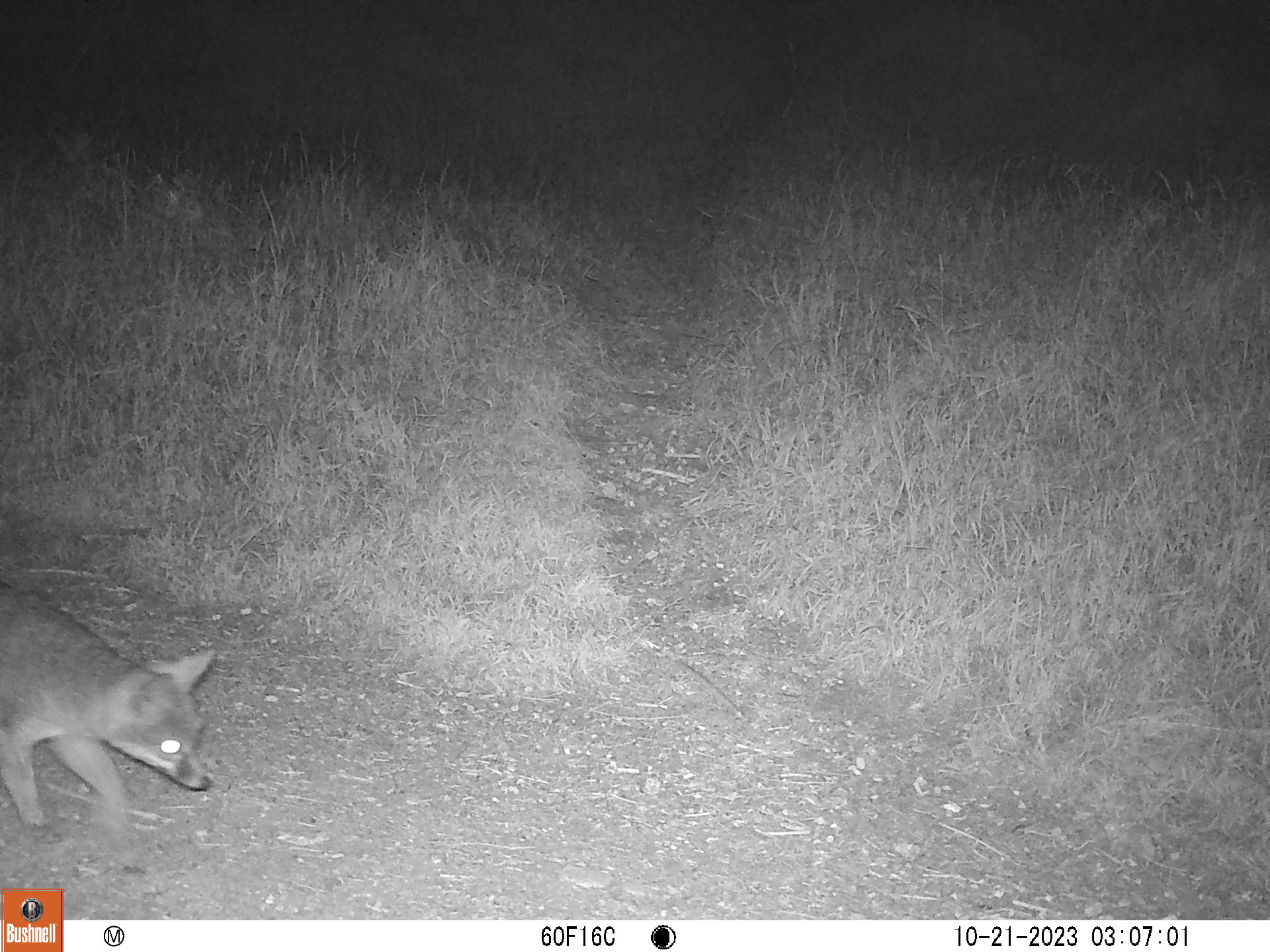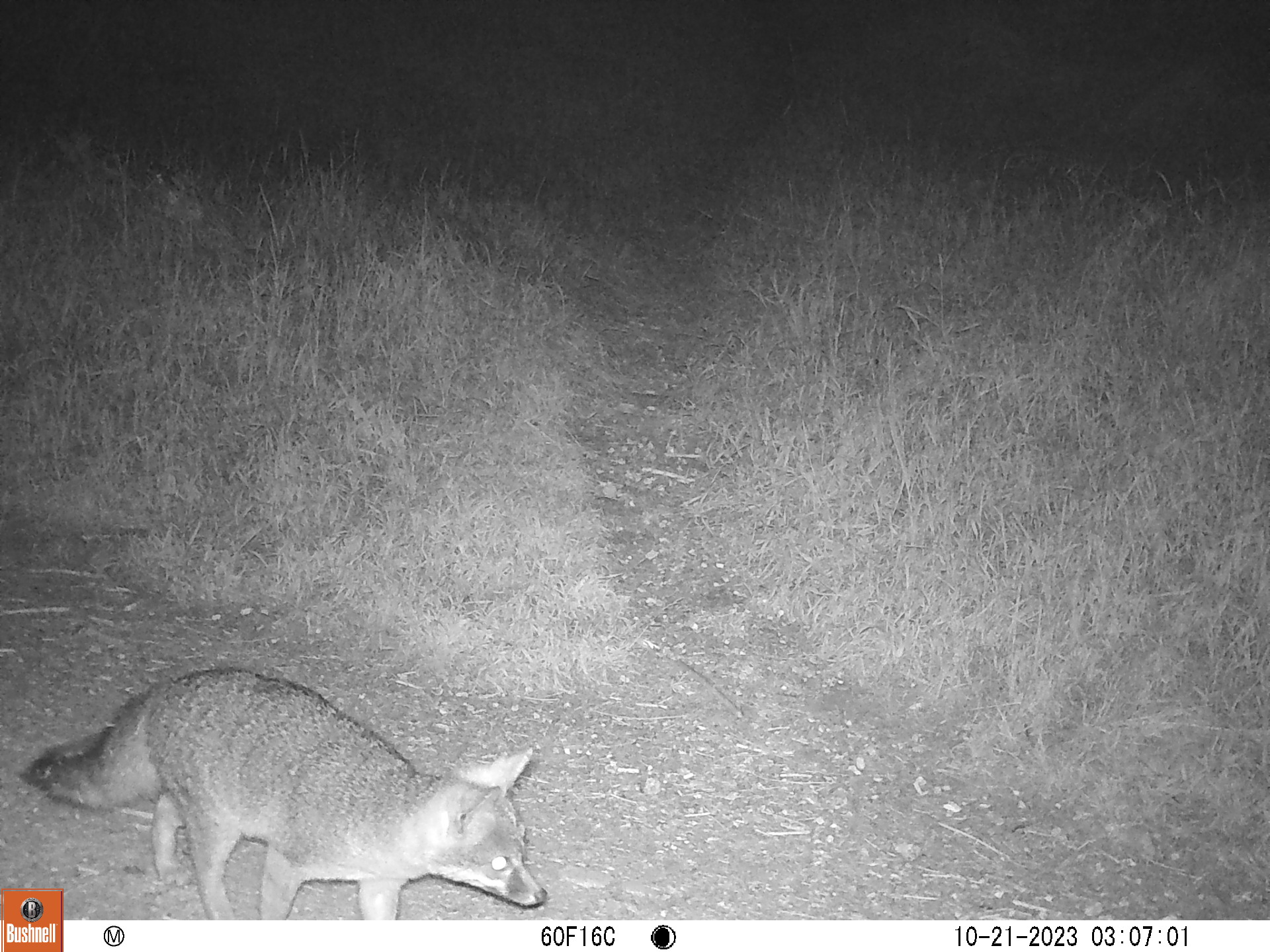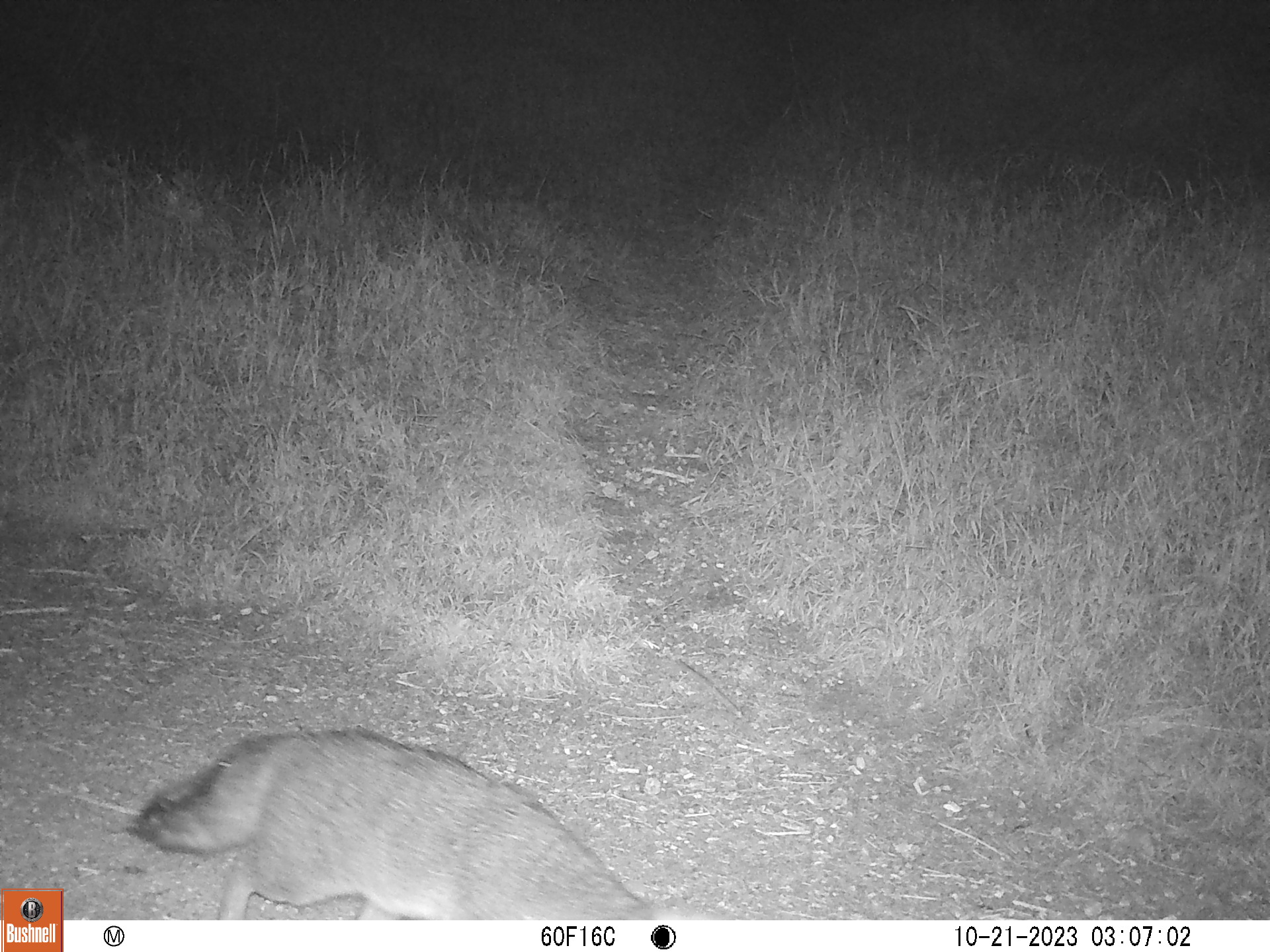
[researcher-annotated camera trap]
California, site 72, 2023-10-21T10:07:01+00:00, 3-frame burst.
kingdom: Animalia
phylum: Chordata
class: Mammalia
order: Carnivora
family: Canidae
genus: Urocyon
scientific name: Urocyon cinereoargenteus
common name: gray fox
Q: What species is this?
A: Gray fox (Urocyon cinereoargenteus).